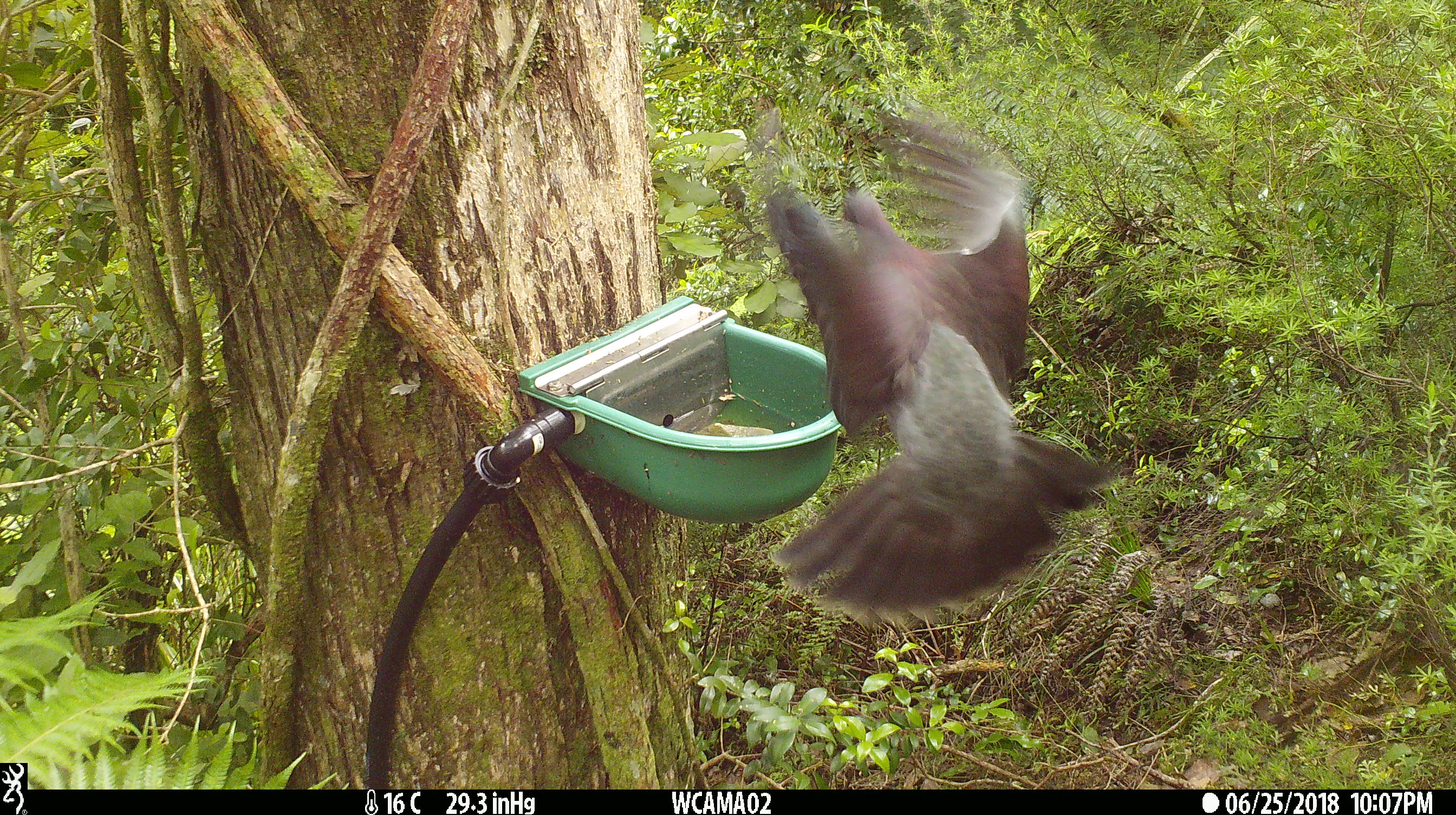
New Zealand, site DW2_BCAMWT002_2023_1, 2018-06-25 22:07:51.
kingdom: Animalia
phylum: Chordata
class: Aves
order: Columbiformes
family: Columbidae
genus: Hemiphaga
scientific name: Hemiphaga novaeseelandiae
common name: new zealand pigeon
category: kereru